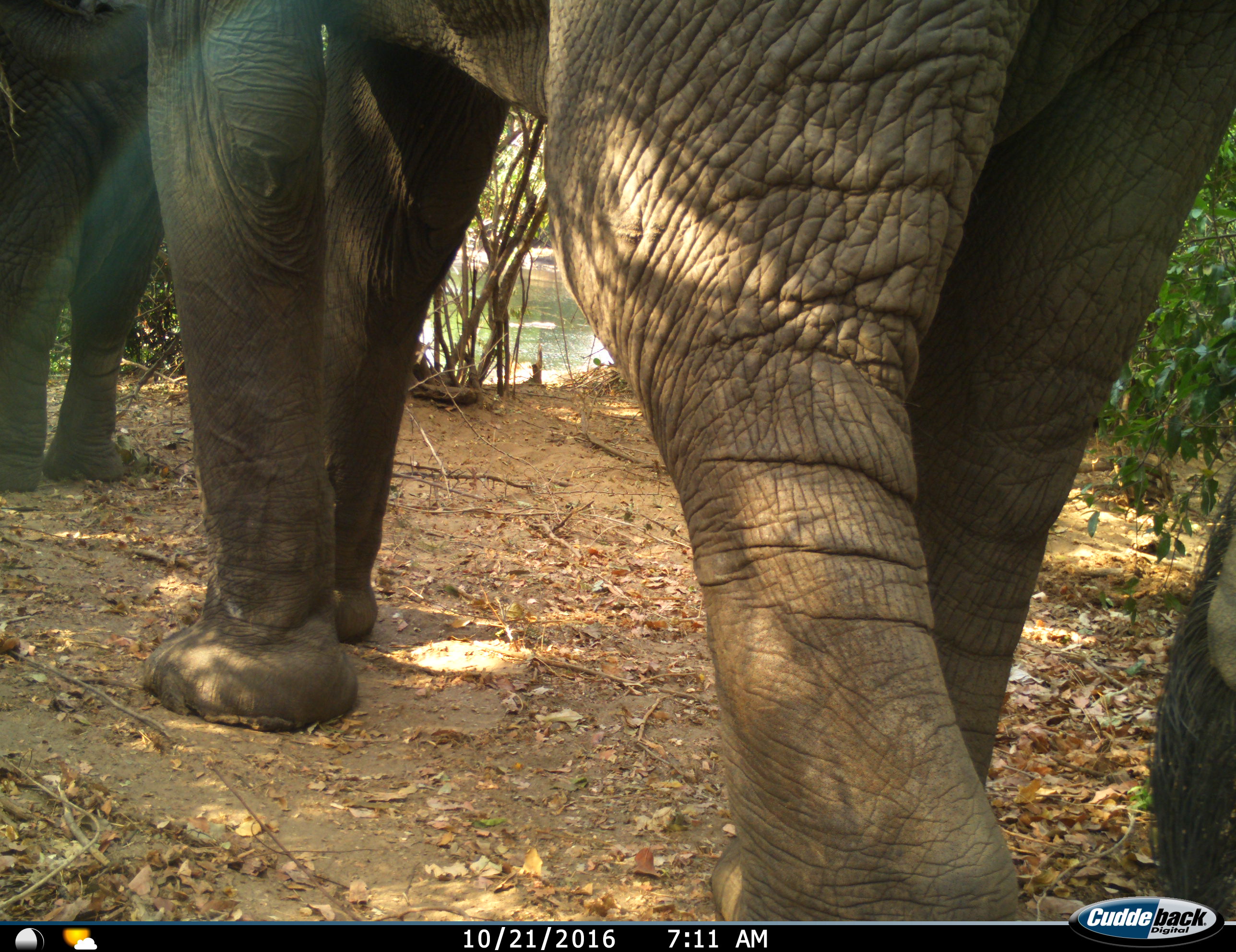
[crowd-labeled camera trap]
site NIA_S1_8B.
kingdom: Animalia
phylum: Chordata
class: Mammalia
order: Proboscidea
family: Elephantidae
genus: Loxodonta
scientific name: Loxodonta africana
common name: african bush elephant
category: elephant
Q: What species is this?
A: Elephant (african bush elephant) (Loxodonta africana).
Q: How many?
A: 2.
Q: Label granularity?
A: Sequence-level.